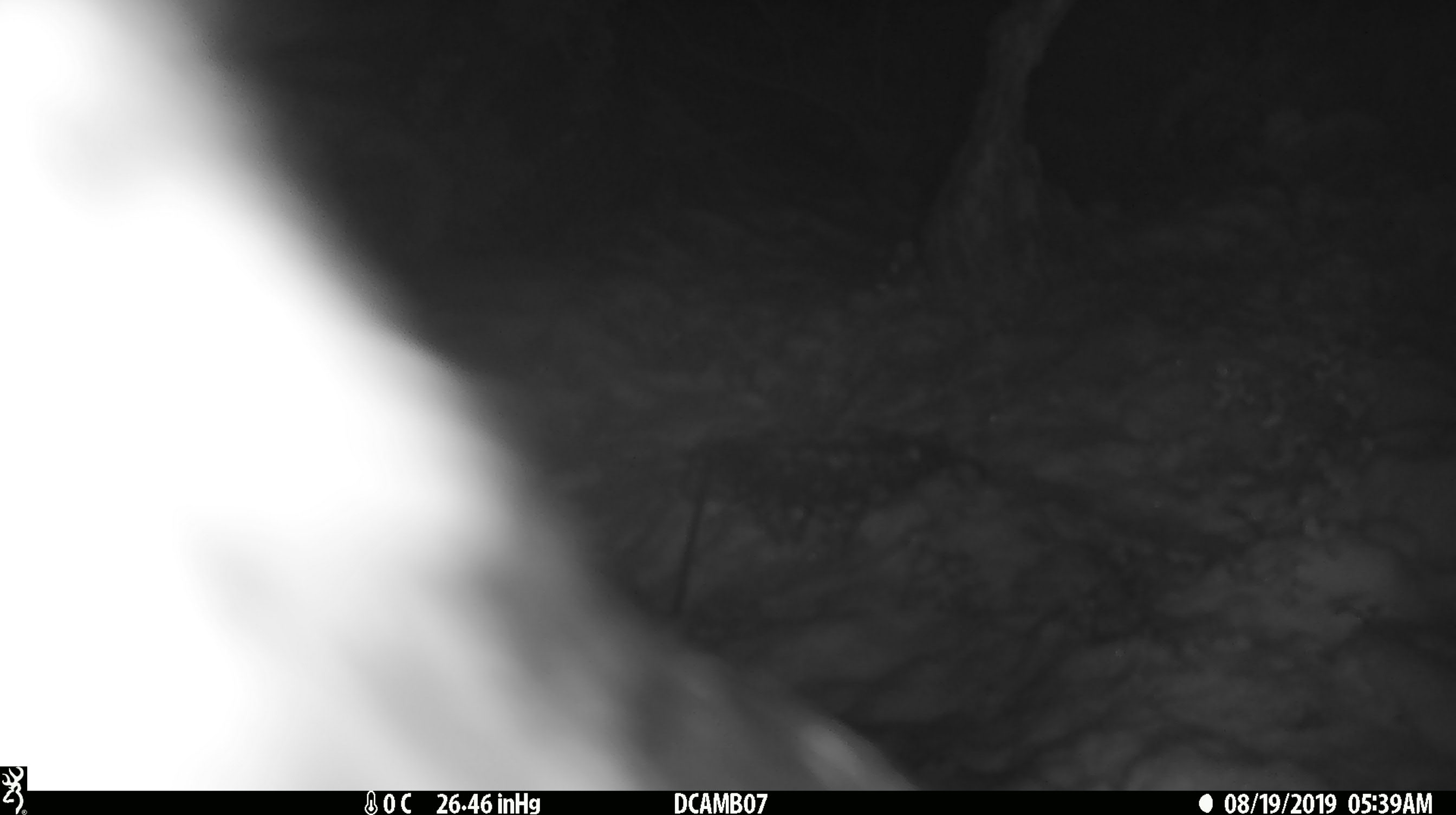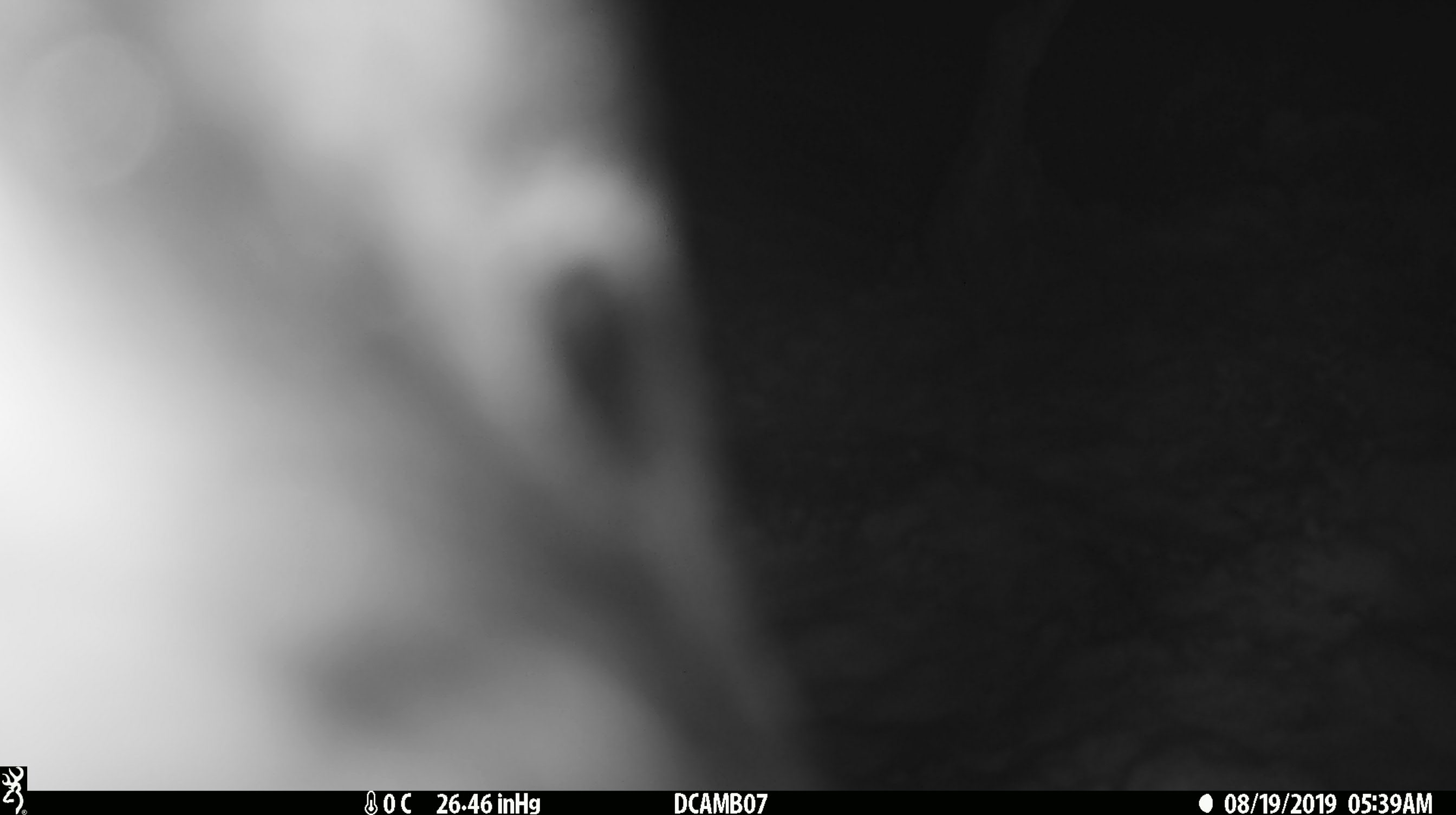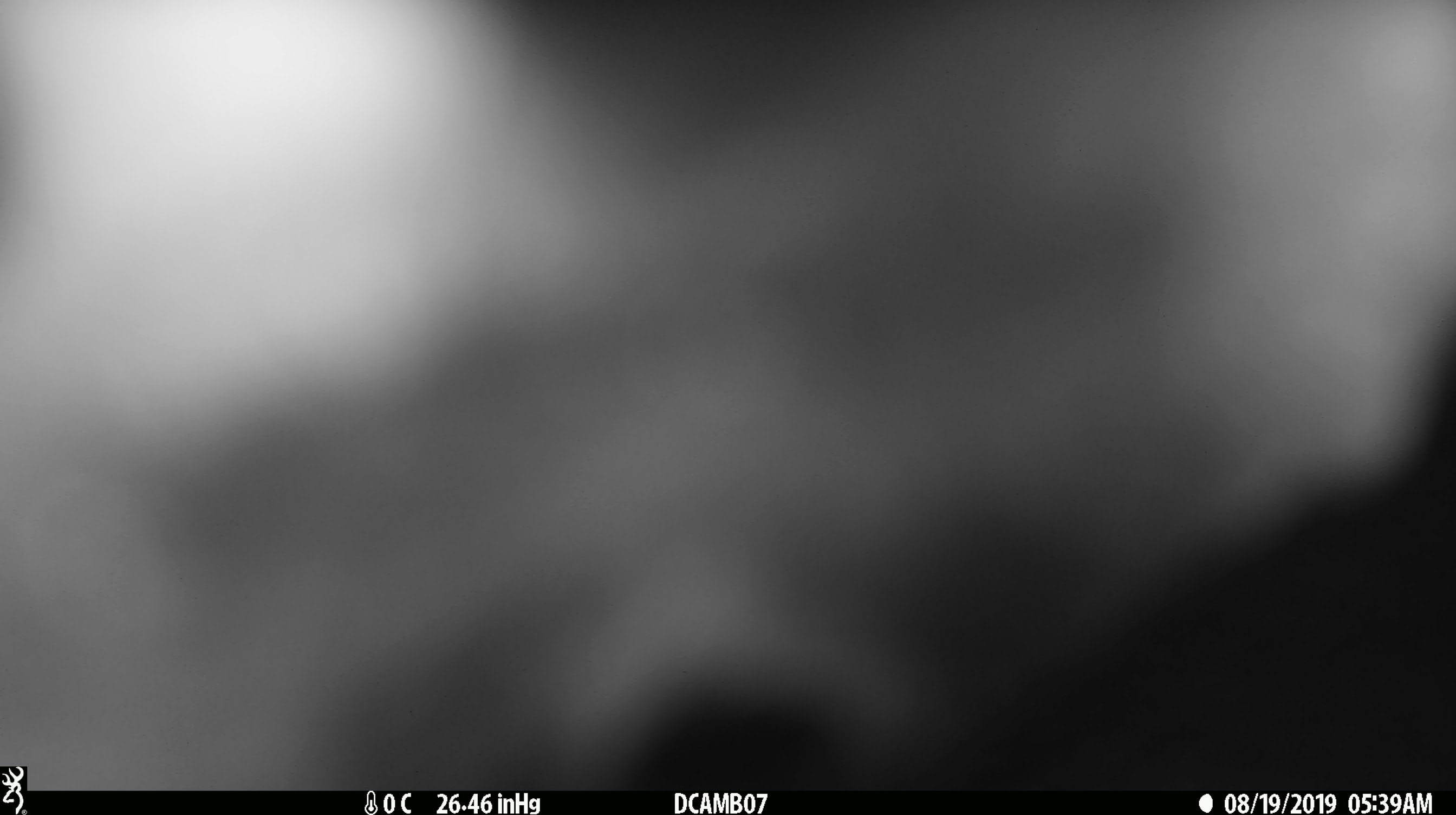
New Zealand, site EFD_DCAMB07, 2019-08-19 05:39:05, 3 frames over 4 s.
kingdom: Animalia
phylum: Chordata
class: Aves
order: Psittaciformes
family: Strigopidae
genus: Nestor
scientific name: Nestor notabilis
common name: kea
Kea (Nestor notabilis).